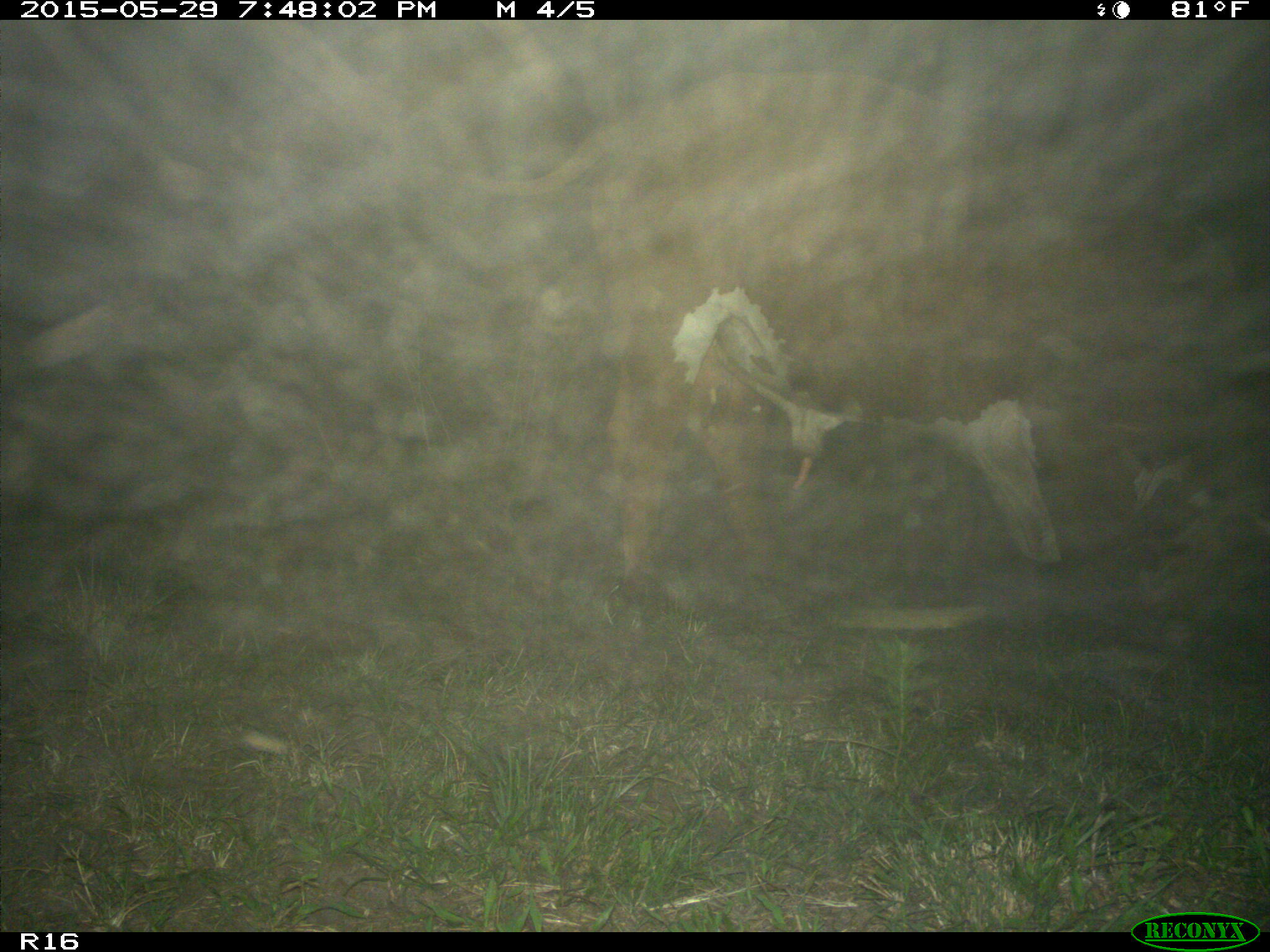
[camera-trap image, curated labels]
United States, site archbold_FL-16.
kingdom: Animalia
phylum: Chordata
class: Mammalia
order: Artiodactyla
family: Bovidae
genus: Bos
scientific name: Bos taurus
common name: domestic cow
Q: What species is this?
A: Bos taurus (domestic cow).